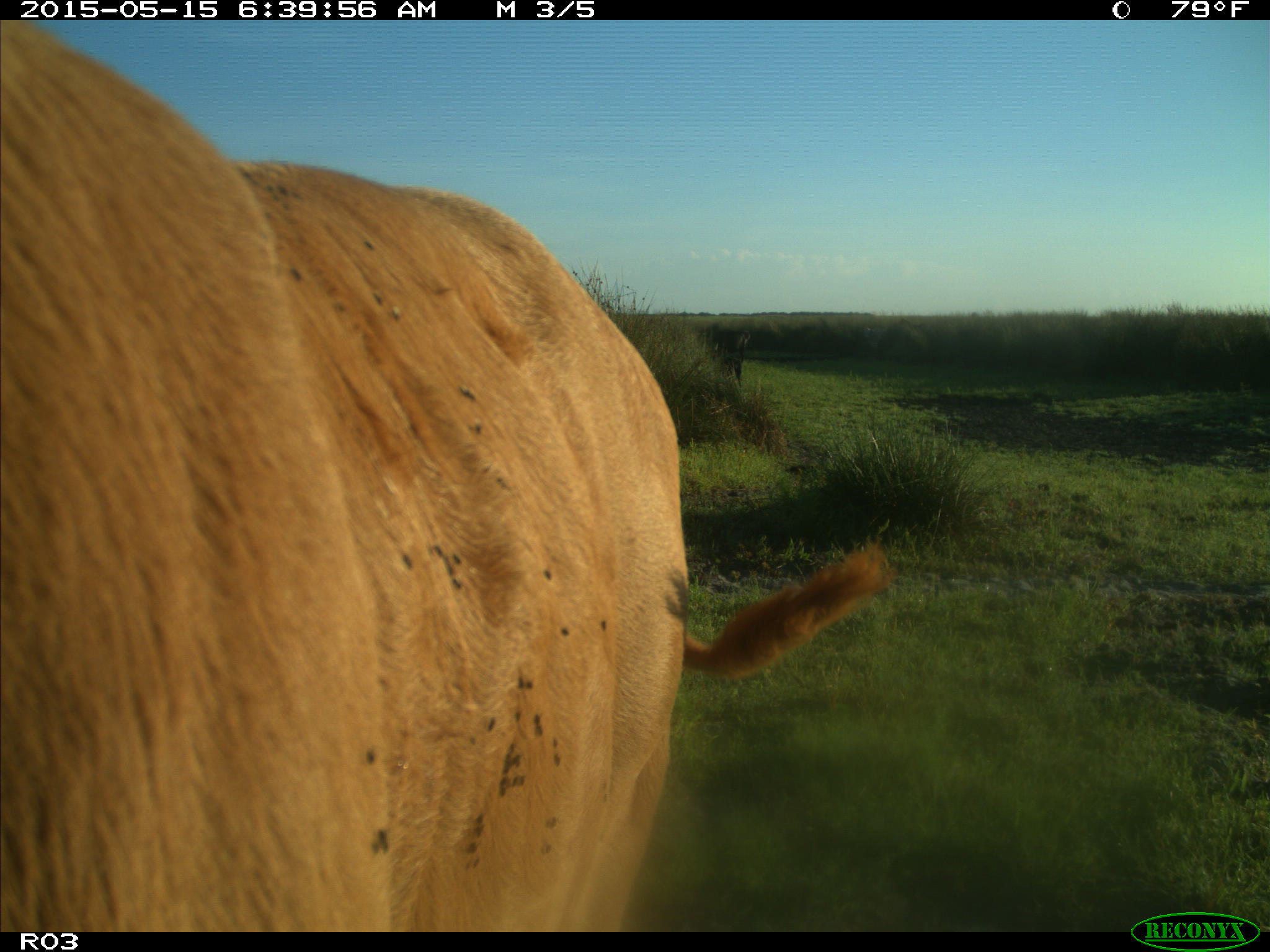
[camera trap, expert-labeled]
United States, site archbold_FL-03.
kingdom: Animalia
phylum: Chordata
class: Mammalia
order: Artiodactyla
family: Bovidae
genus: Bos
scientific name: Bos taurus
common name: domestic cow